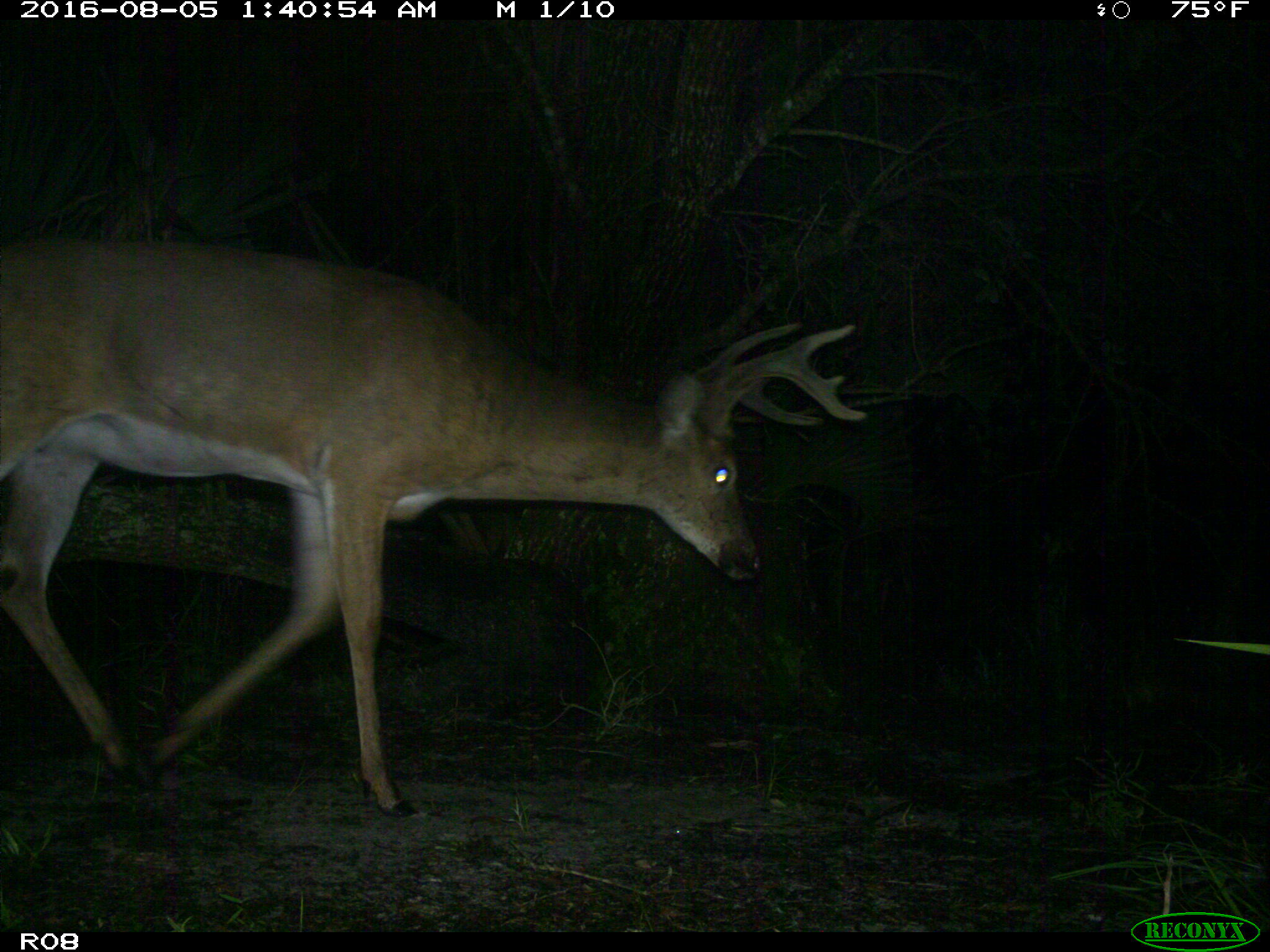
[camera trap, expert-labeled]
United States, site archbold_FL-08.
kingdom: Animalia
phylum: Chordata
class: Mammalia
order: Artiodactyla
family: Cervidae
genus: Odocoileus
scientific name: Odocoileus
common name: deer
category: unidentified deer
Unidentified deer (deer) (Odocoileus).